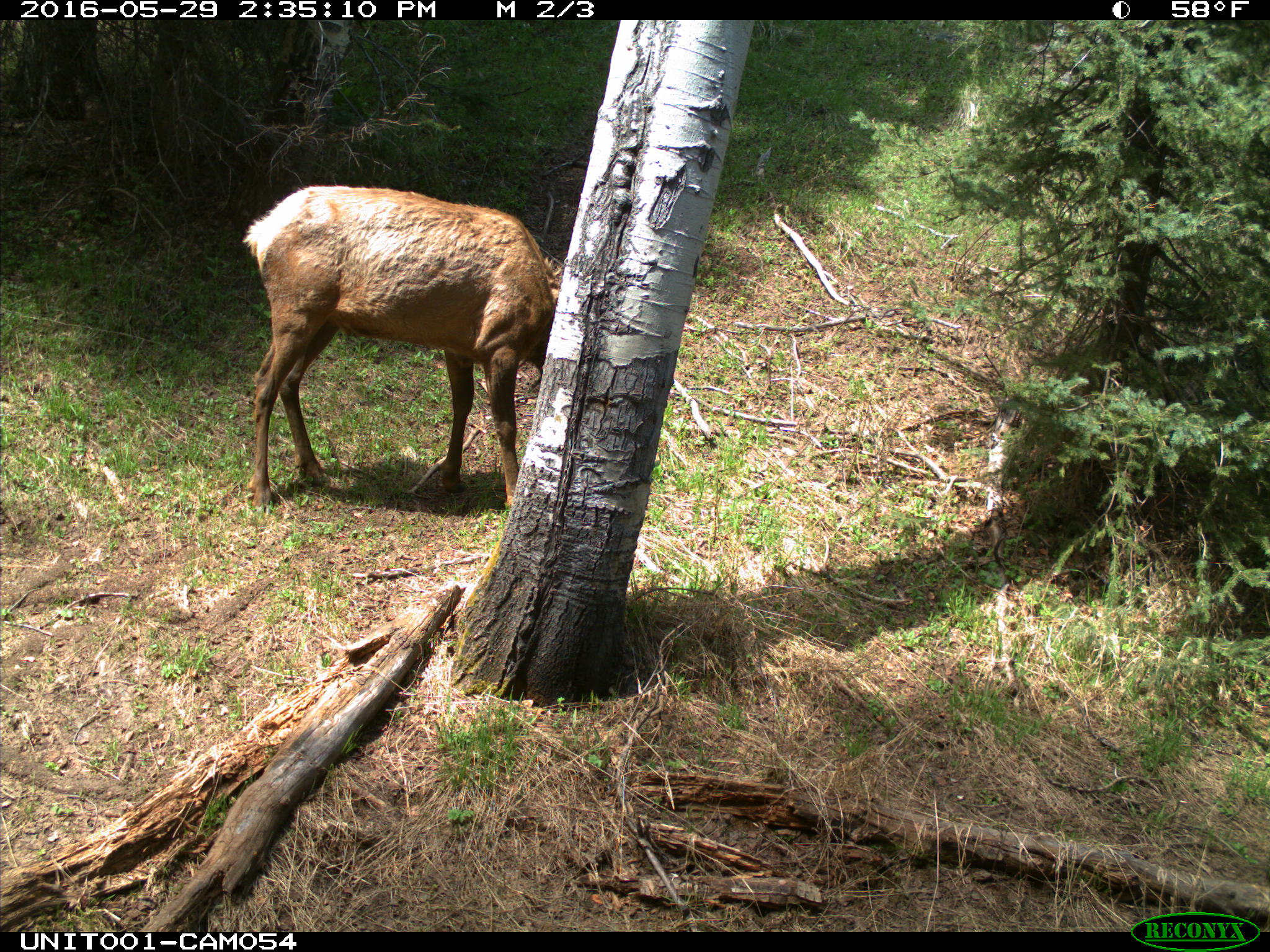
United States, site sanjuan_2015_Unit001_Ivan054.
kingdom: Animalia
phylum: Chordata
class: Mammalia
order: Artiodactyla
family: Cervidae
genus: Cervus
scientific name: Cervus elaphus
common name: red deer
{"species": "Cervus elaphus (red deer)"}